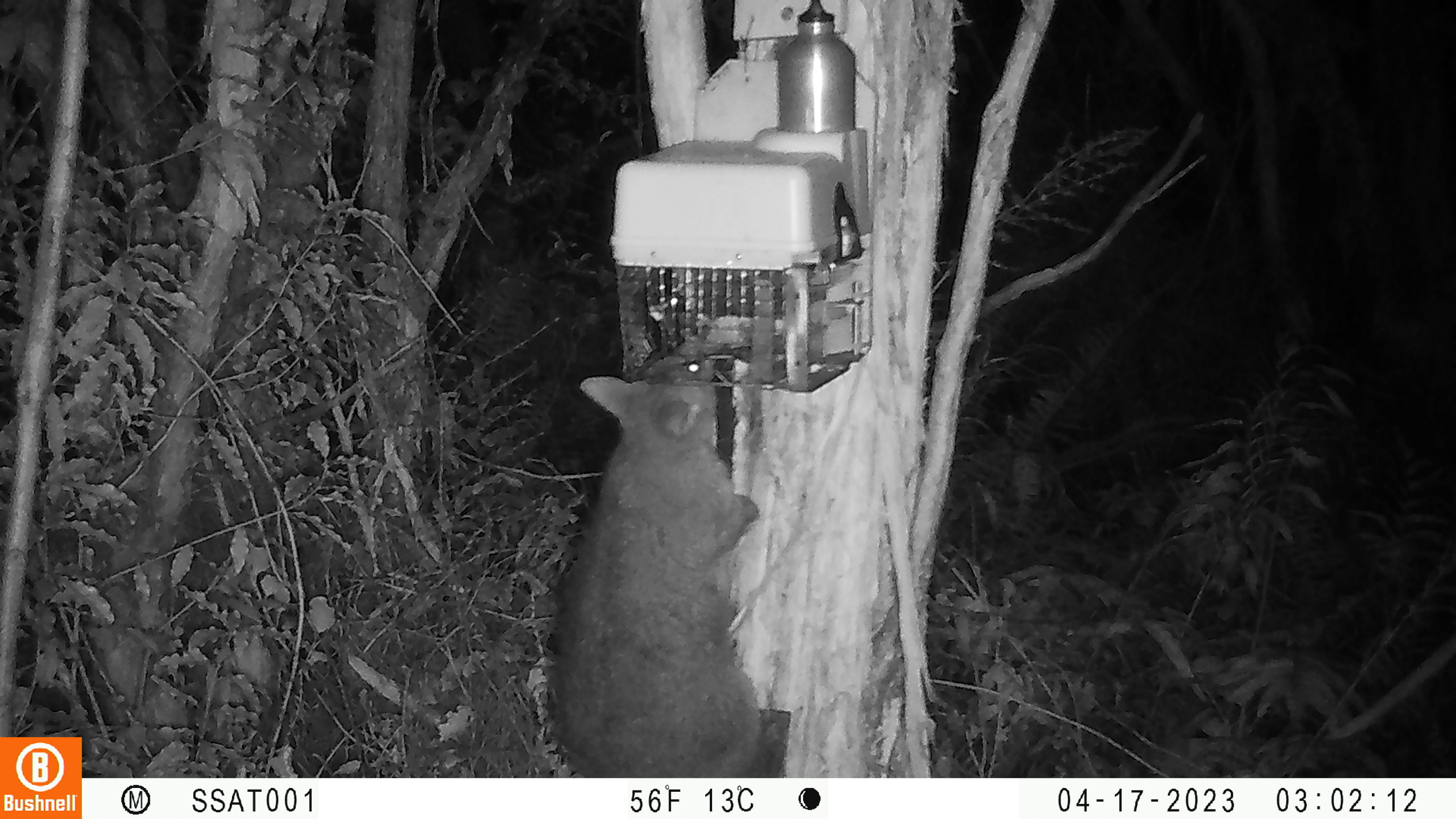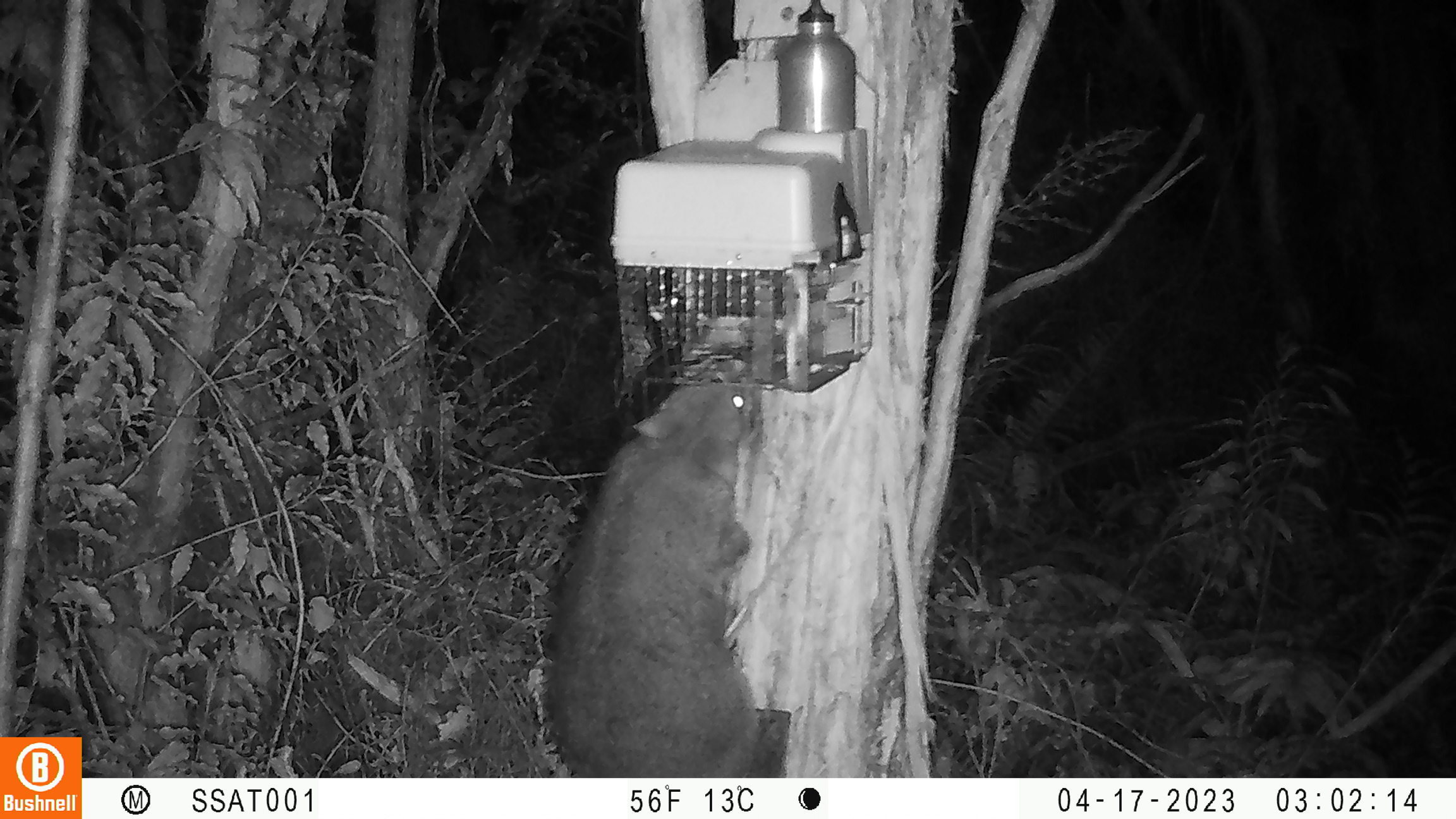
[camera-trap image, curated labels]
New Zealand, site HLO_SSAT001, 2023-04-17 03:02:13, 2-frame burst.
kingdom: Animalia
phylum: Chordata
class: Mammalia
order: Diprotodontia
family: Phalangeridae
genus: Trichosurus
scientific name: Trichosurus vulpecula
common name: common brushtail possum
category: possum